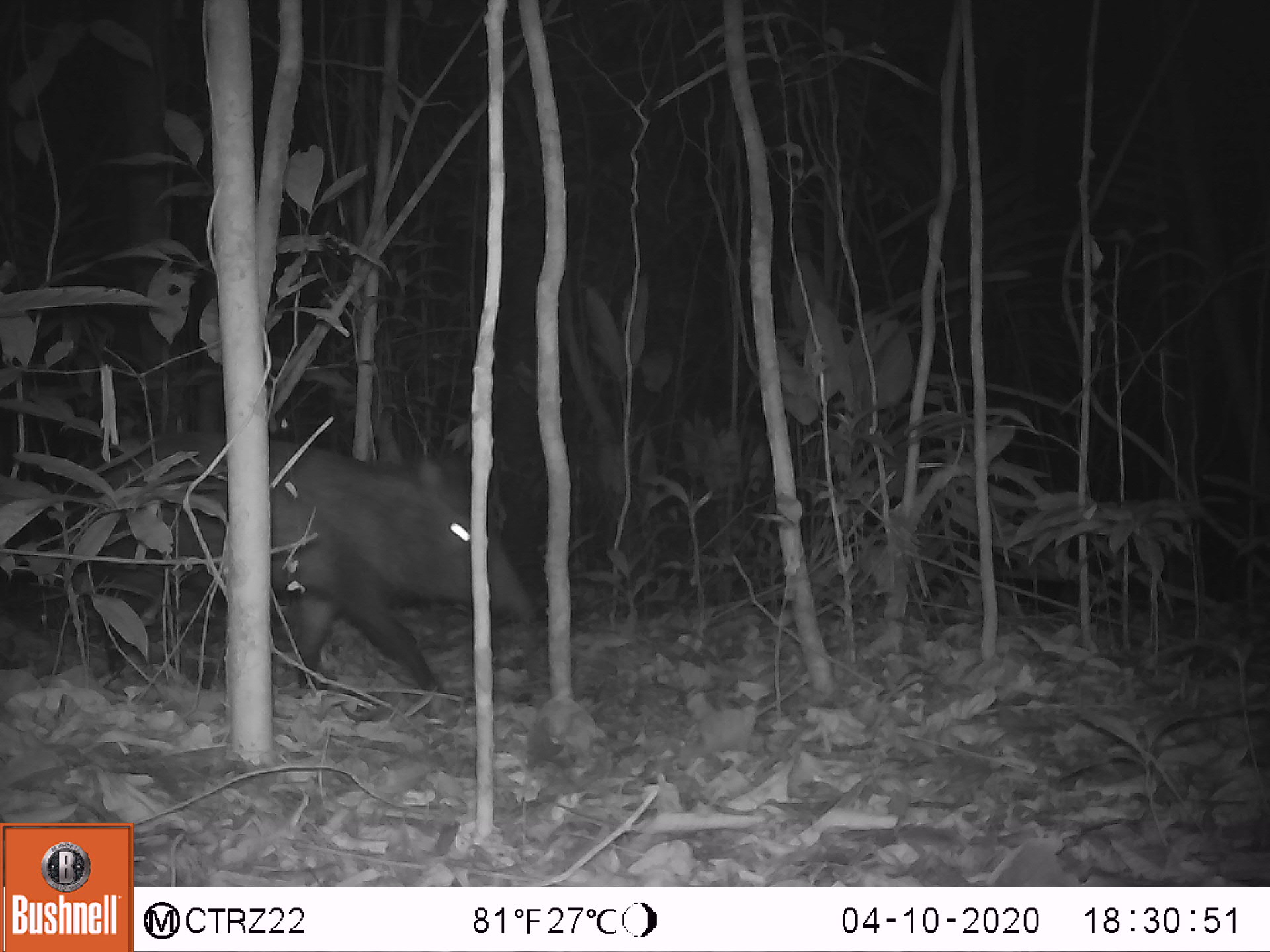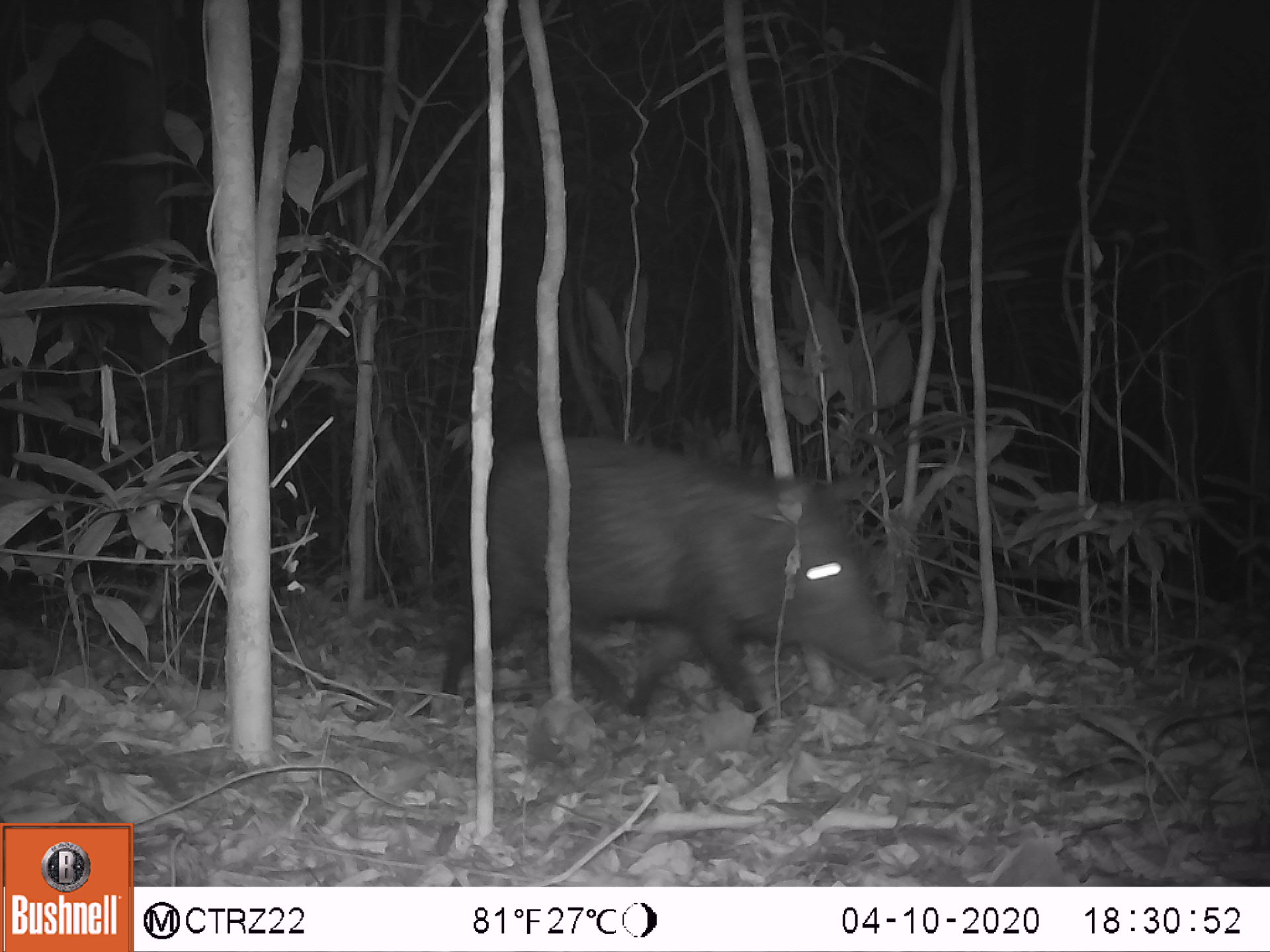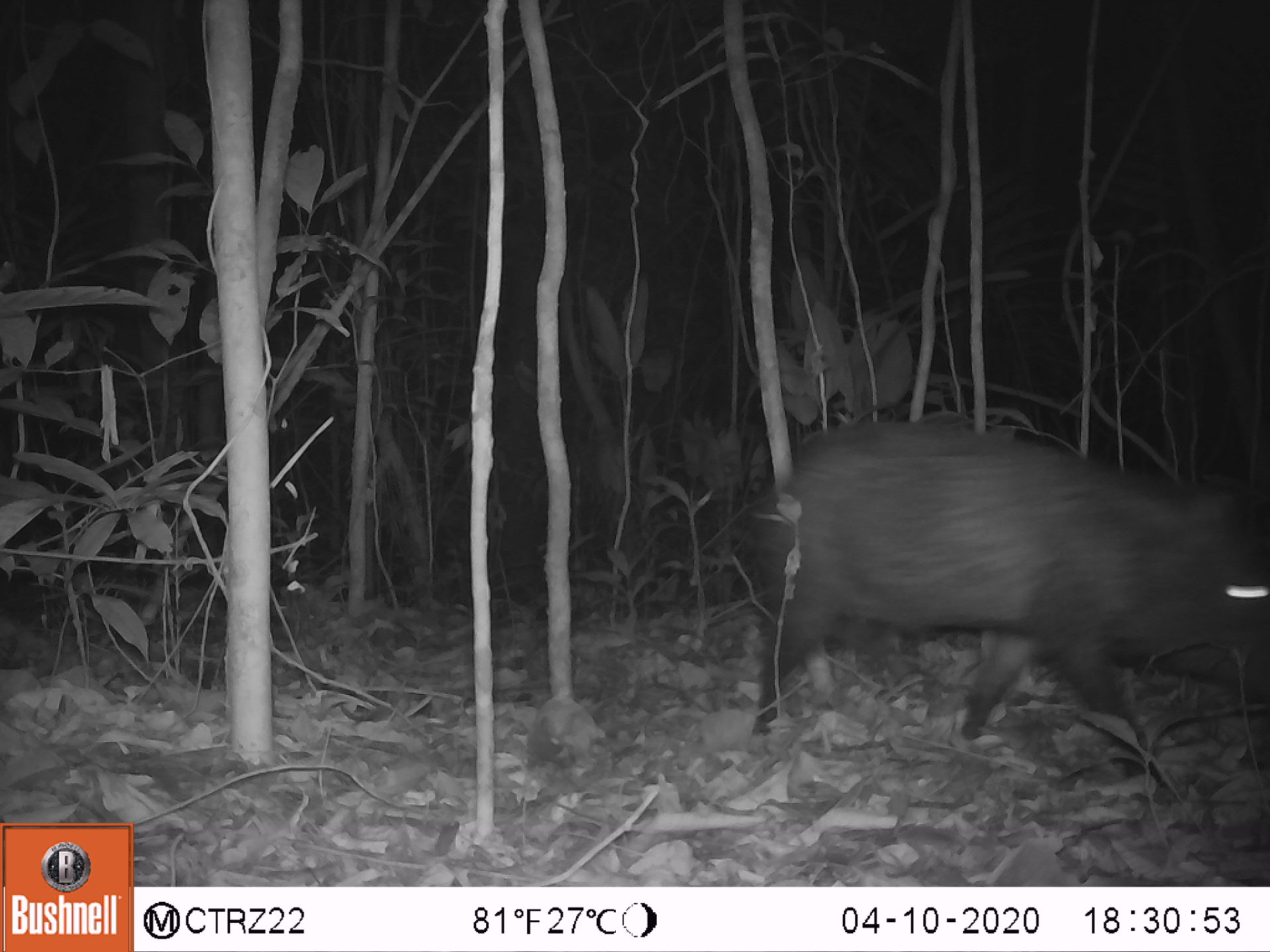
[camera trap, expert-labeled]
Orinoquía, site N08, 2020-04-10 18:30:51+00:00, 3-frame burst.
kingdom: Animalia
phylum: Chordata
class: Mammalia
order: Artiodactyla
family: Tayassuidae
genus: Pecari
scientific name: Pecari tajacu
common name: collared peccary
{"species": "collared peccary (Pecari tajacu)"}